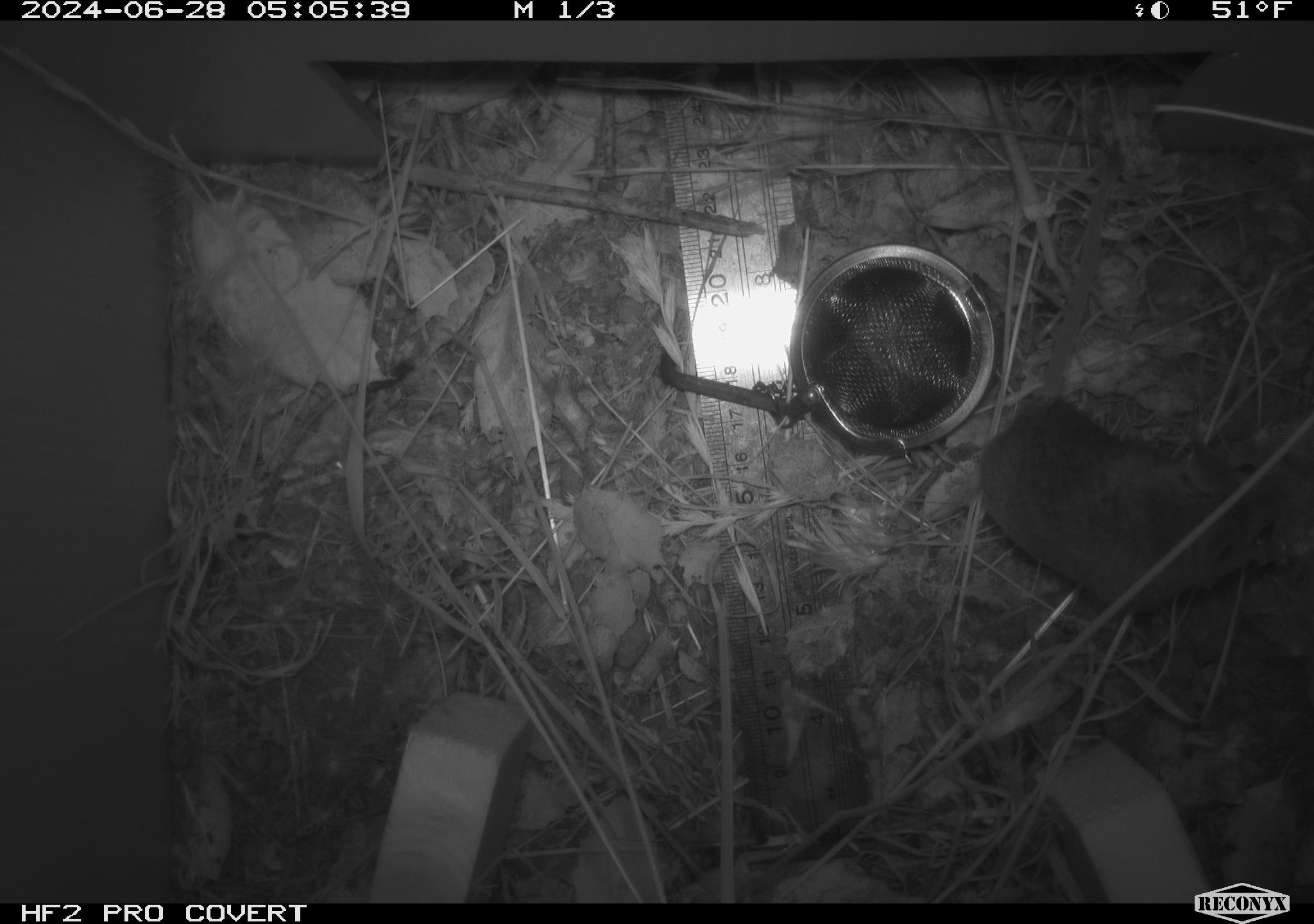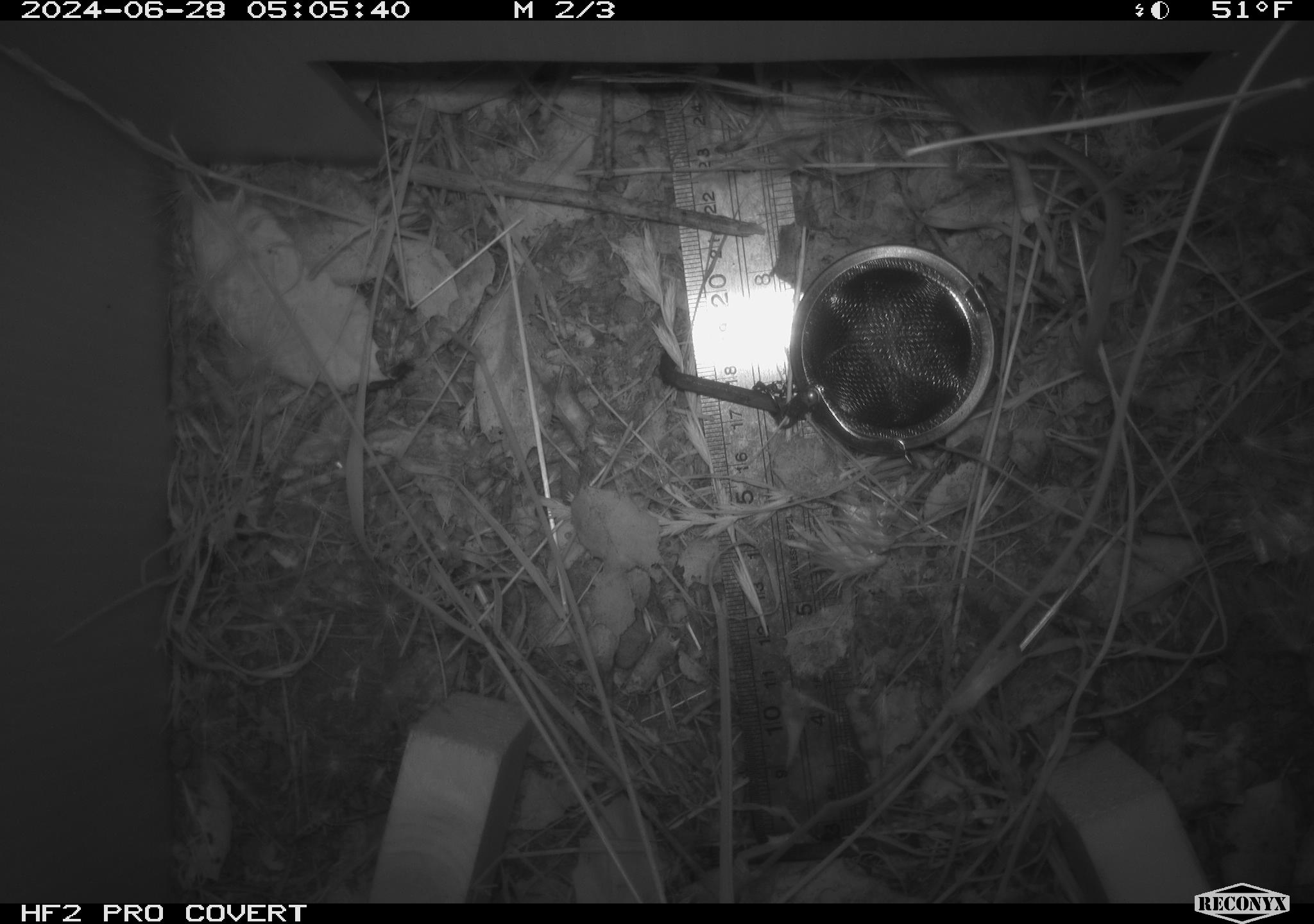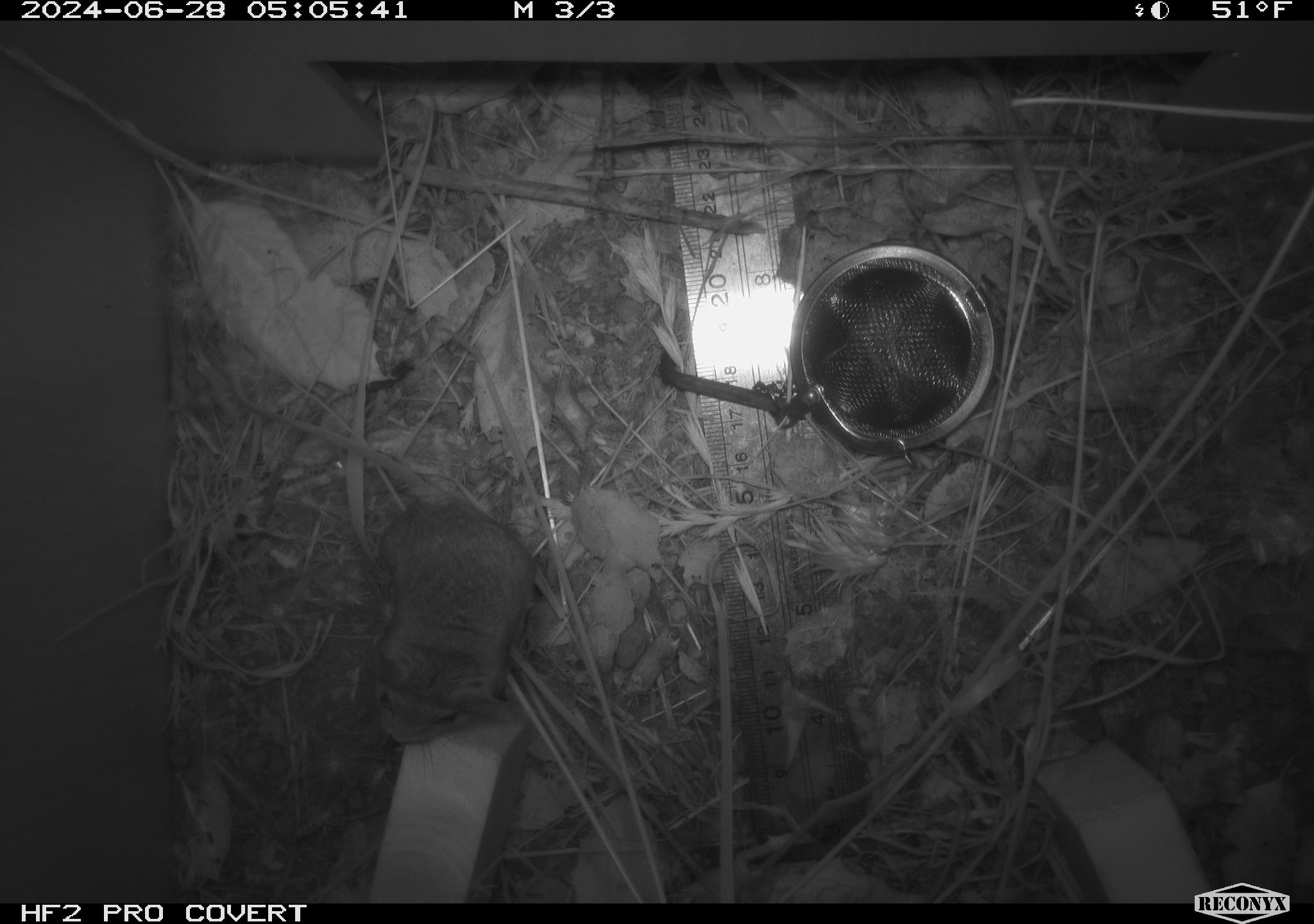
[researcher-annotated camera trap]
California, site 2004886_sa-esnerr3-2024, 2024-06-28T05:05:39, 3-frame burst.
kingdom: Animalia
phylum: Chordata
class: Mammalia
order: Rodentia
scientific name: Rodentia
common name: rodent